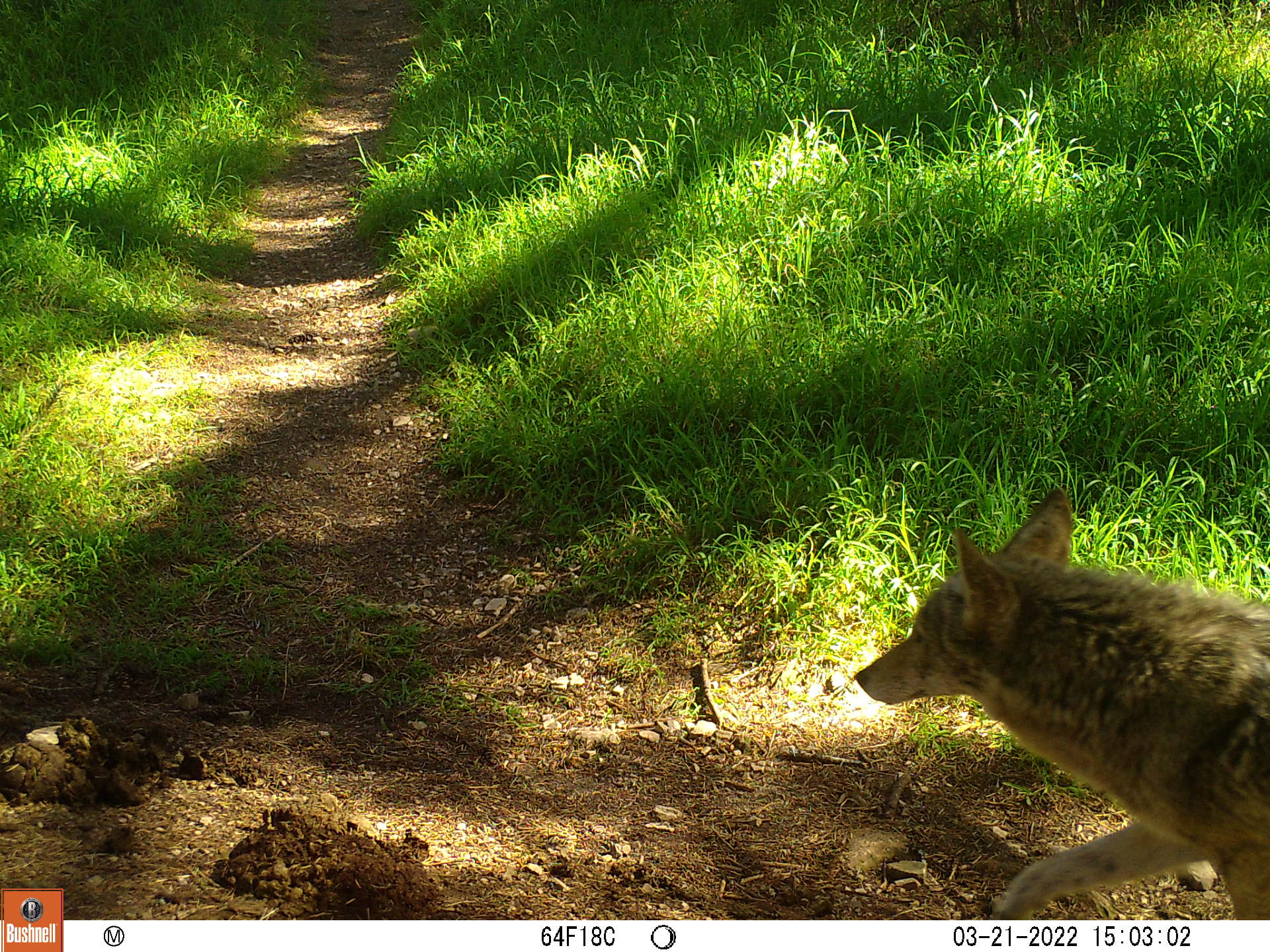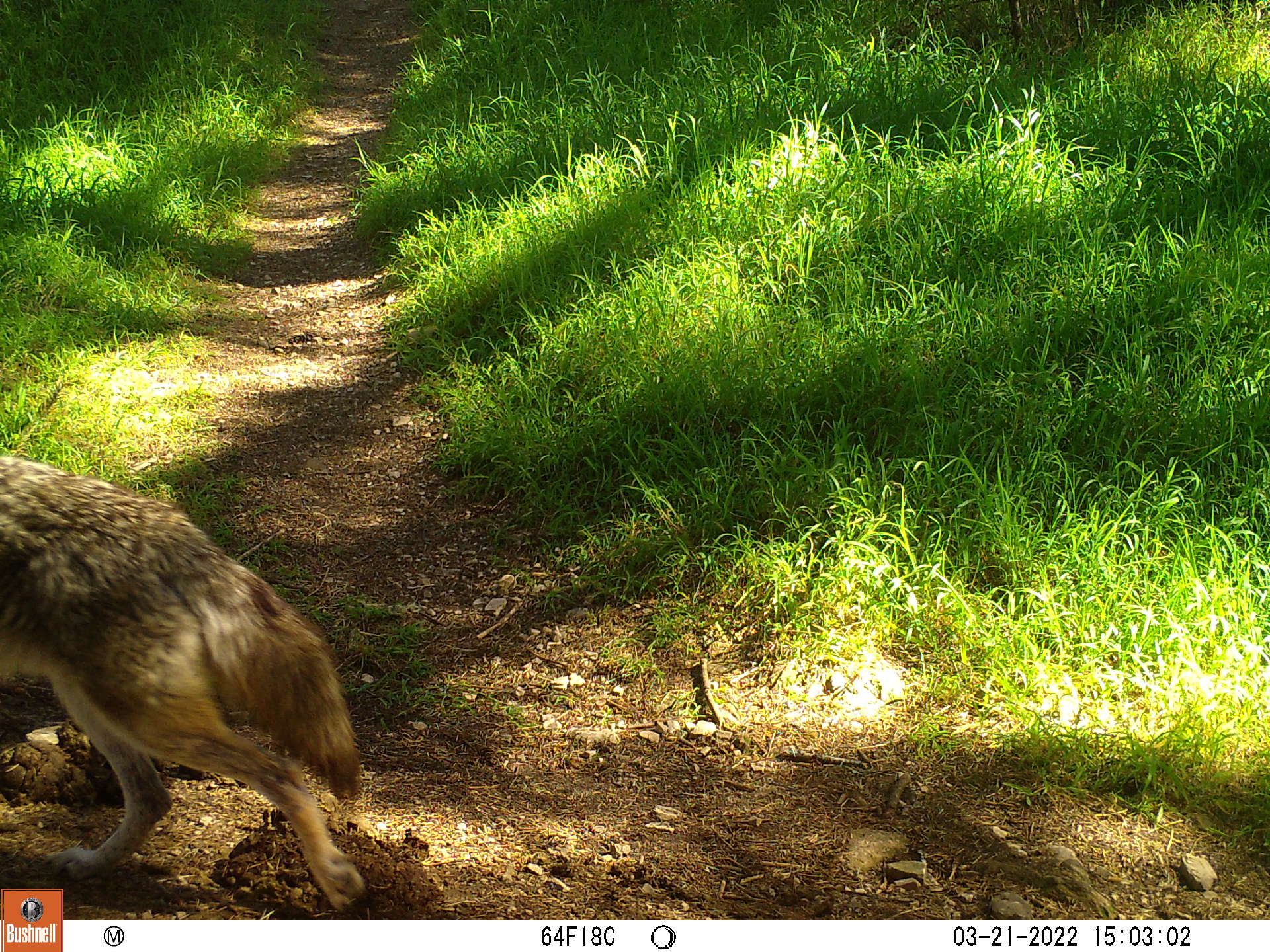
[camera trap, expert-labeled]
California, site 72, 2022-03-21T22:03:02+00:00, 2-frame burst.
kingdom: Animalia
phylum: Chordata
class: Mammalia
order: Carnivora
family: Canidae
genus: Canis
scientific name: Canis latrans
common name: coyote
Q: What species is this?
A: Coyote (Canis latrans).